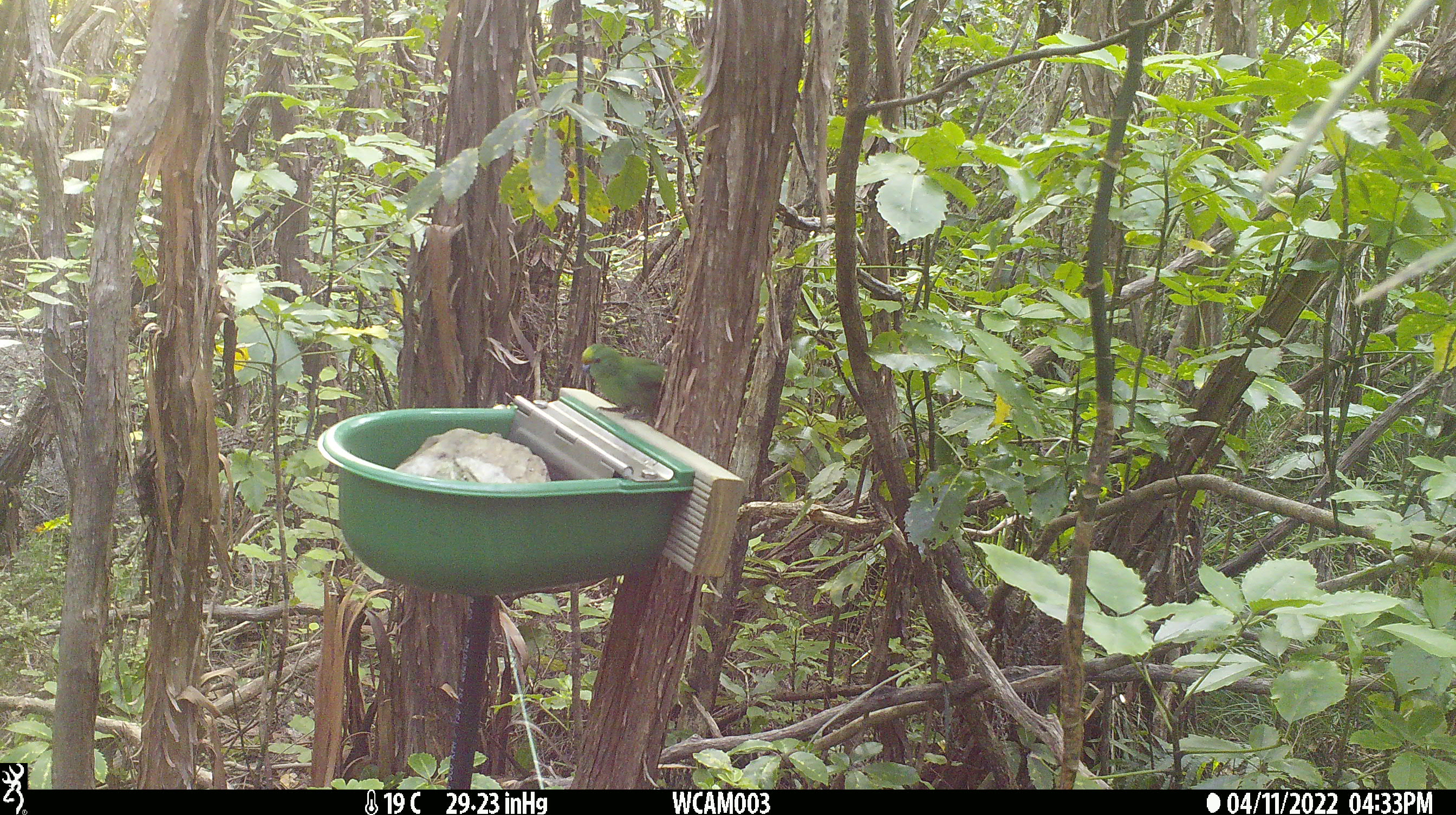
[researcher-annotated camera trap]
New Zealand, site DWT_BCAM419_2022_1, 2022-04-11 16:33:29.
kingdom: Animalia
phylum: Chordata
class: Aves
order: Psittaciformes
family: Psittaculidae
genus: Cyanoramphus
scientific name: Cyanoramphus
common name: parakeet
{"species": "parakeet (Cyanoramphus)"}